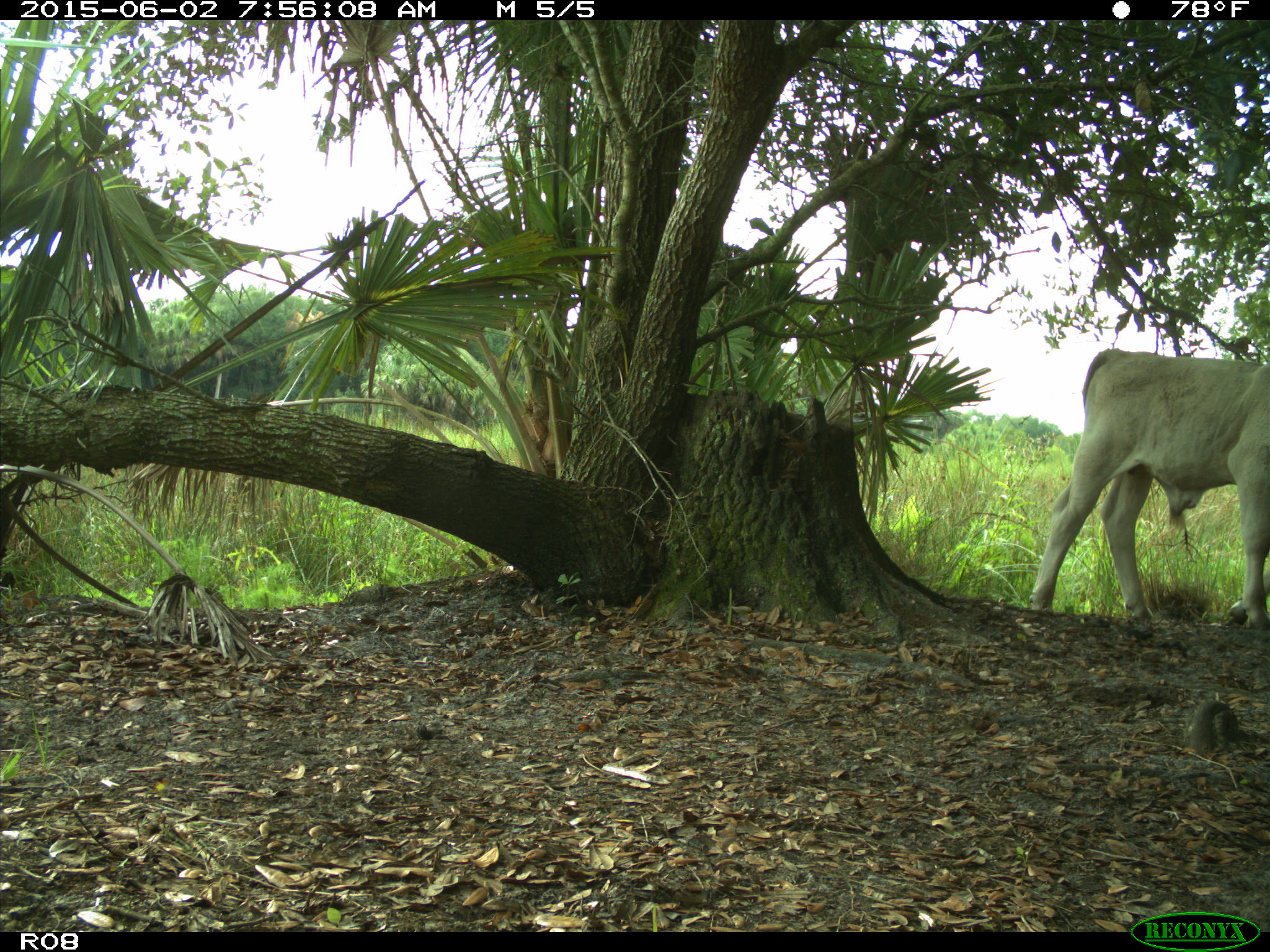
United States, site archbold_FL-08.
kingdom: Animalia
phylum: Chordata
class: Mammalia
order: Artiodactyla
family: Bovidae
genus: Bos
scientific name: Bos taurus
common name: domestic cow